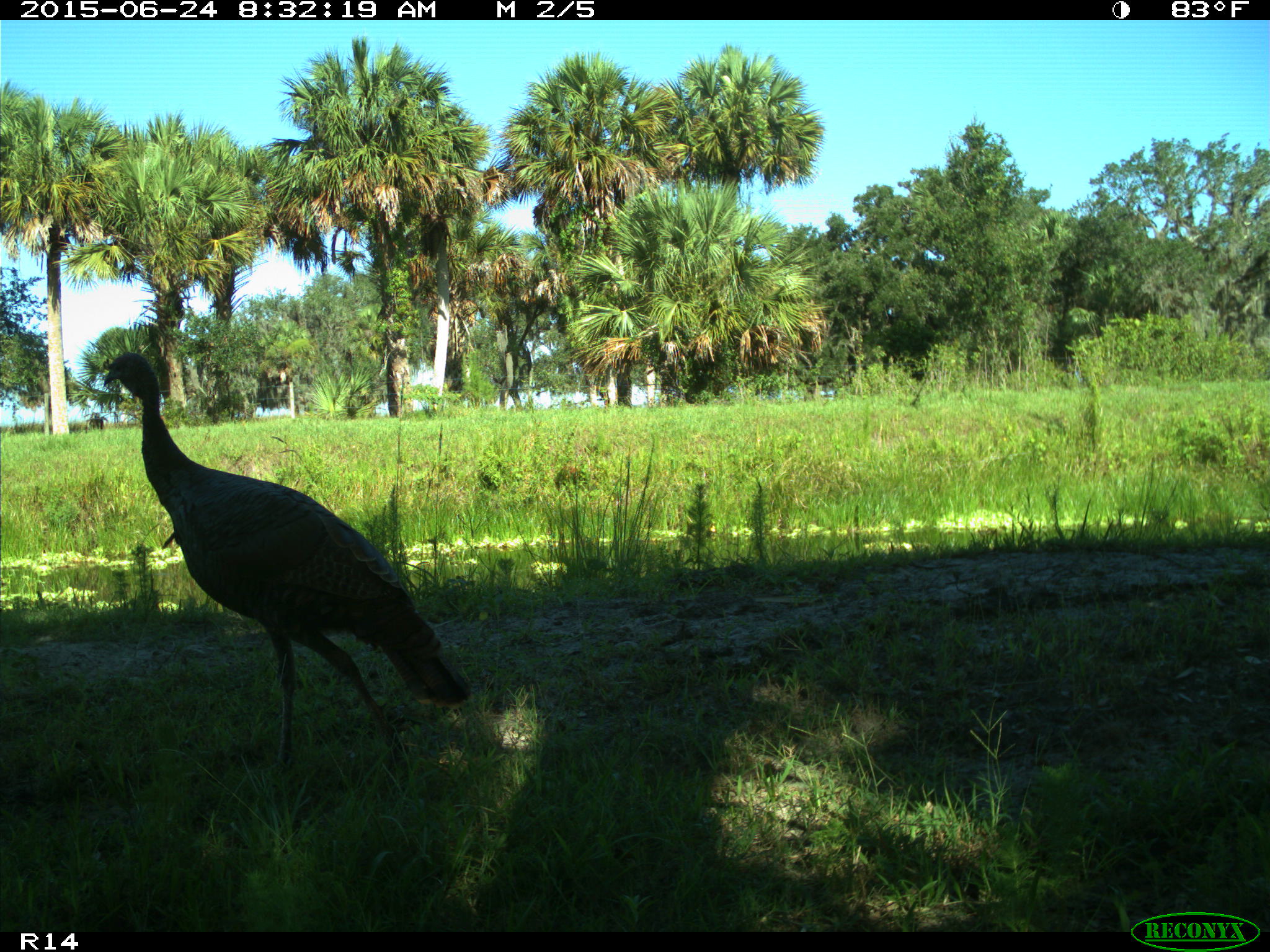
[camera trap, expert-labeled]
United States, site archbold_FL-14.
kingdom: Animalia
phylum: Chordata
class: Mammalia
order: Artiodactyla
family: Bovidae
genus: Bos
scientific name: Bos taurus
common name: domestic cow